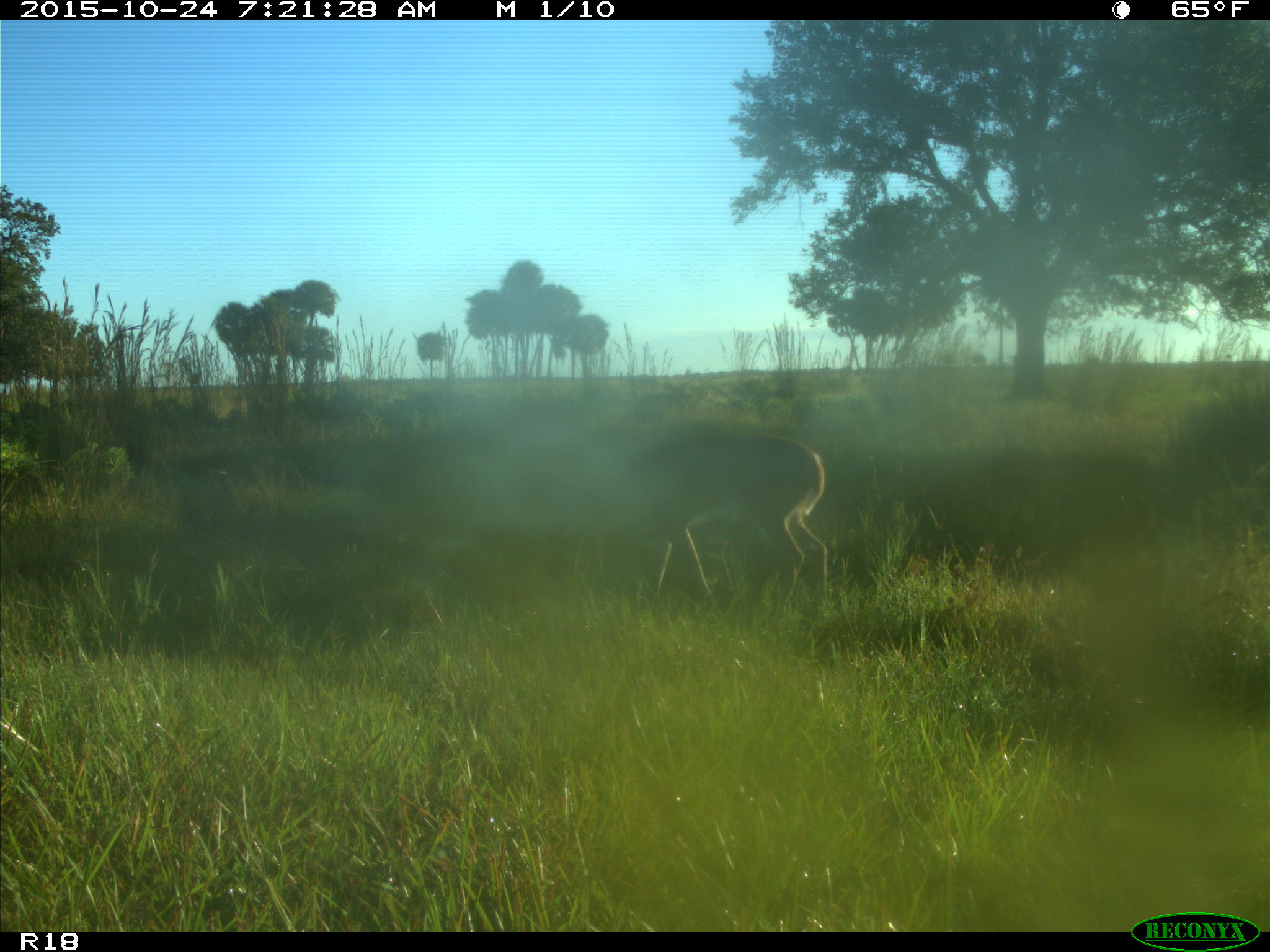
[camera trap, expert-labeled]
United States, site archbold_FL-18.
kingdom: Animalia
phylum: Chordata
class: Mammalia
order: Artiodactyla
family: Cervidae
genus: Odocoileus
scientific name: Odocoileus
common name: deer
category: unidentified deer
Unidentified deer (deer) (Odocoileus).